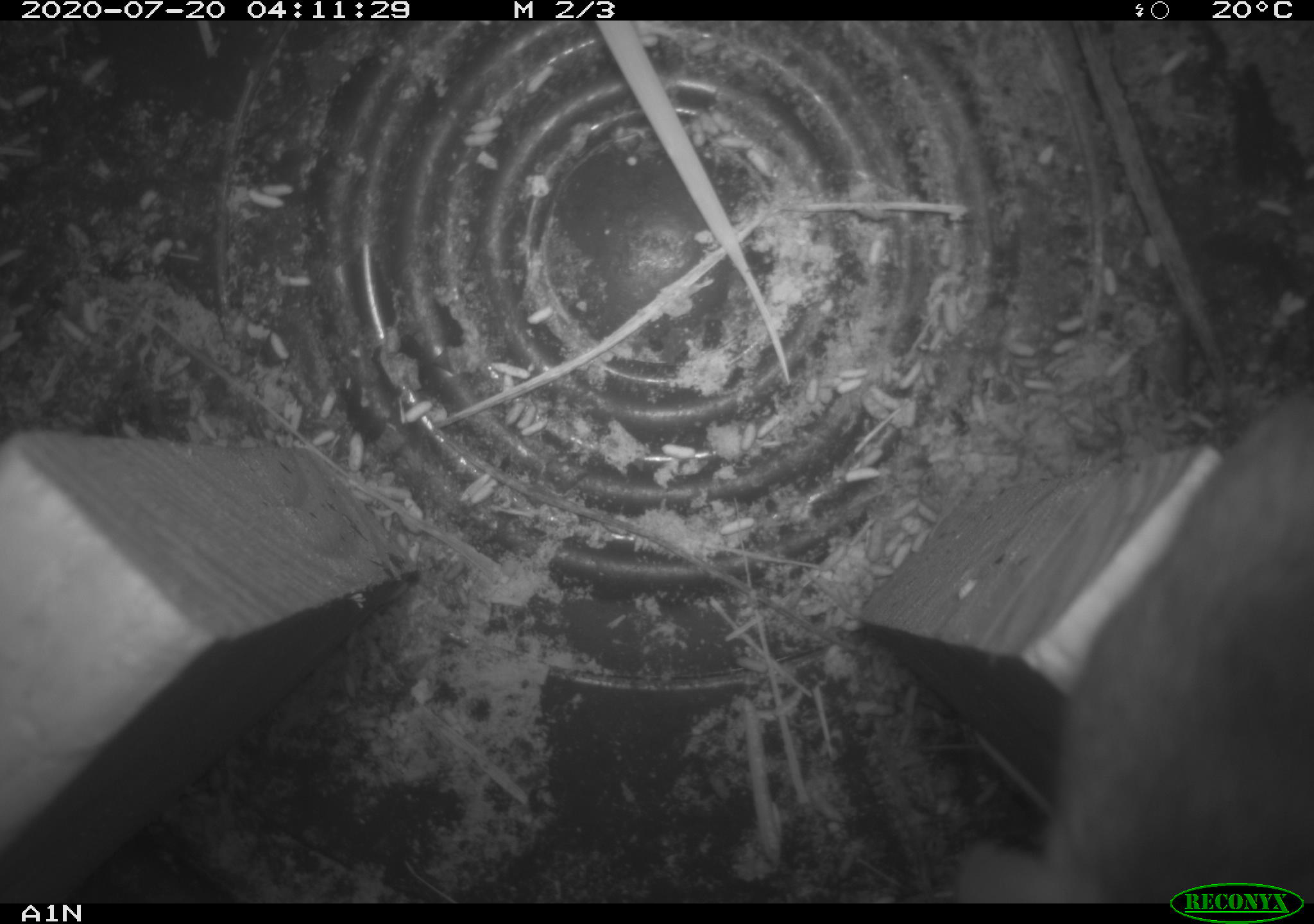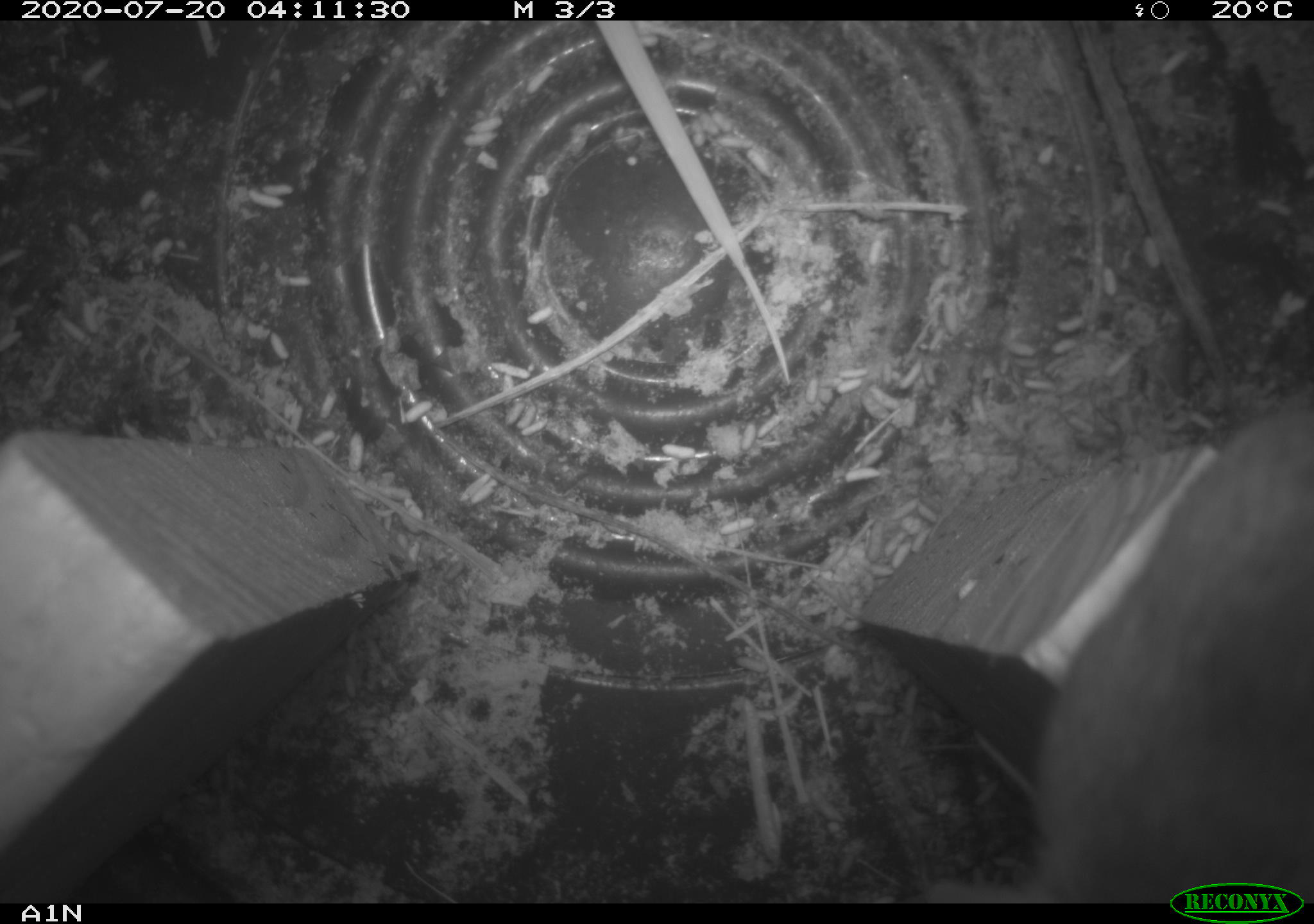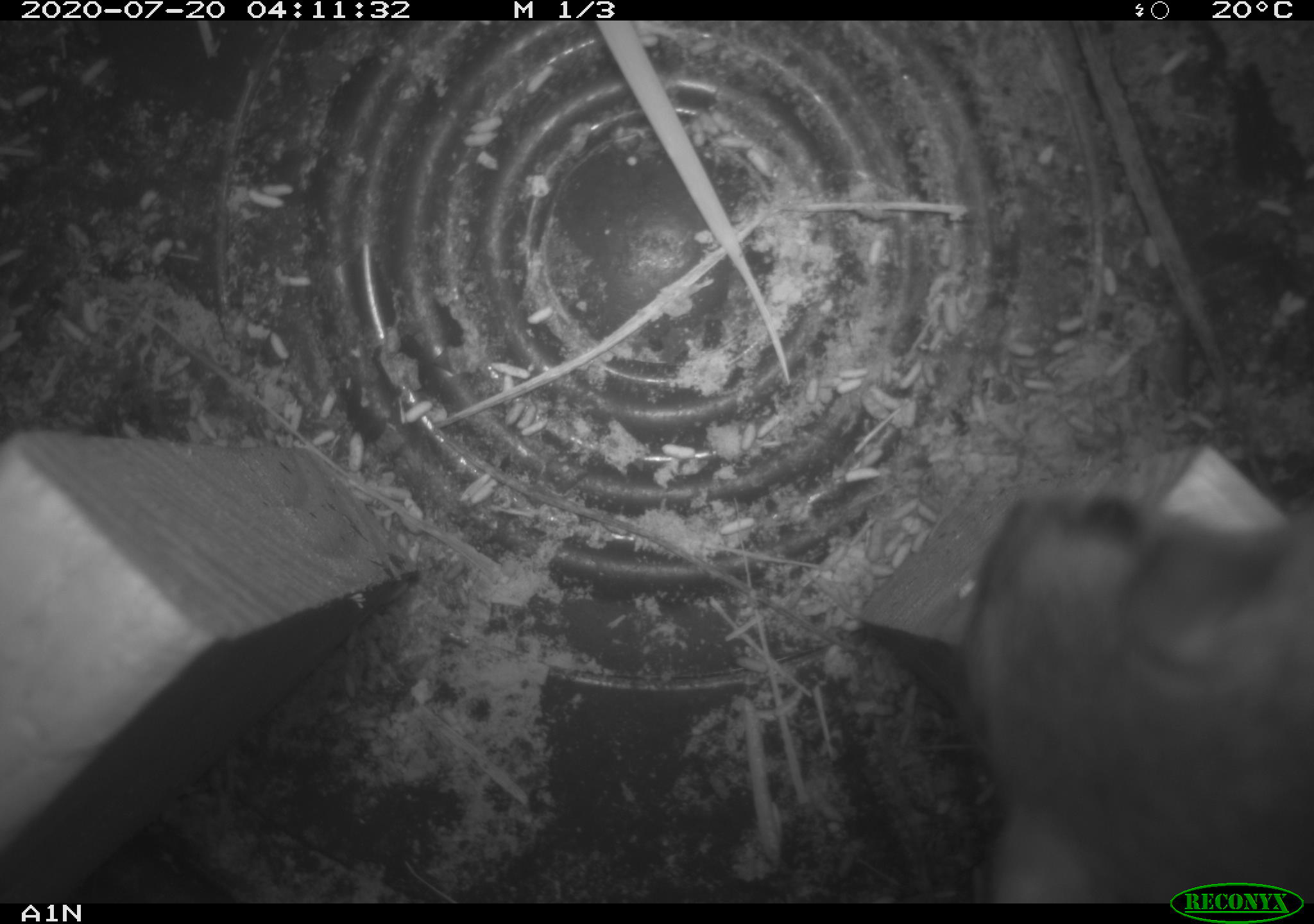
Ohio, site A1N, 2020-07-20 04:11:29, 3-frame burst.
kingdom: Animalia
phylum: Chordata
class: Mammalia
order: Rodentia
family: Cricetidae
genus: Peromyscus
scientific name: Peromyscus leucopus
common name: white-footed mouse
White-footed mouse (Peromyscus leucopus).